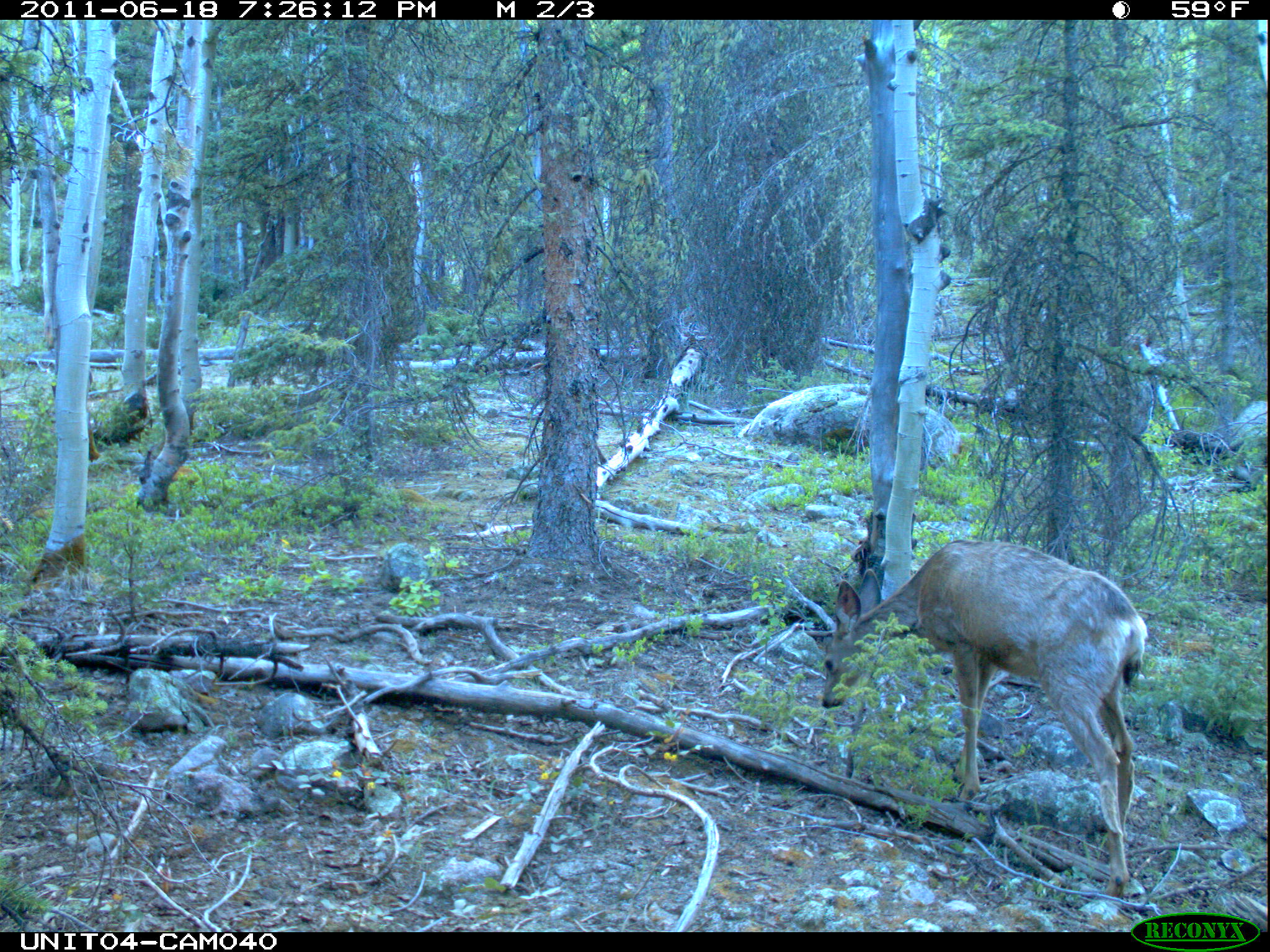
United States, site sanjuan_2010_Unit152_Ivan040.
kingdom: Animalia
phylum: Chordata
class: Mammalia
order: Artiodactyla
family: Cervidae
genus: Odocoileus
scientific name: Odocoileus hemionus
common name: mule deer